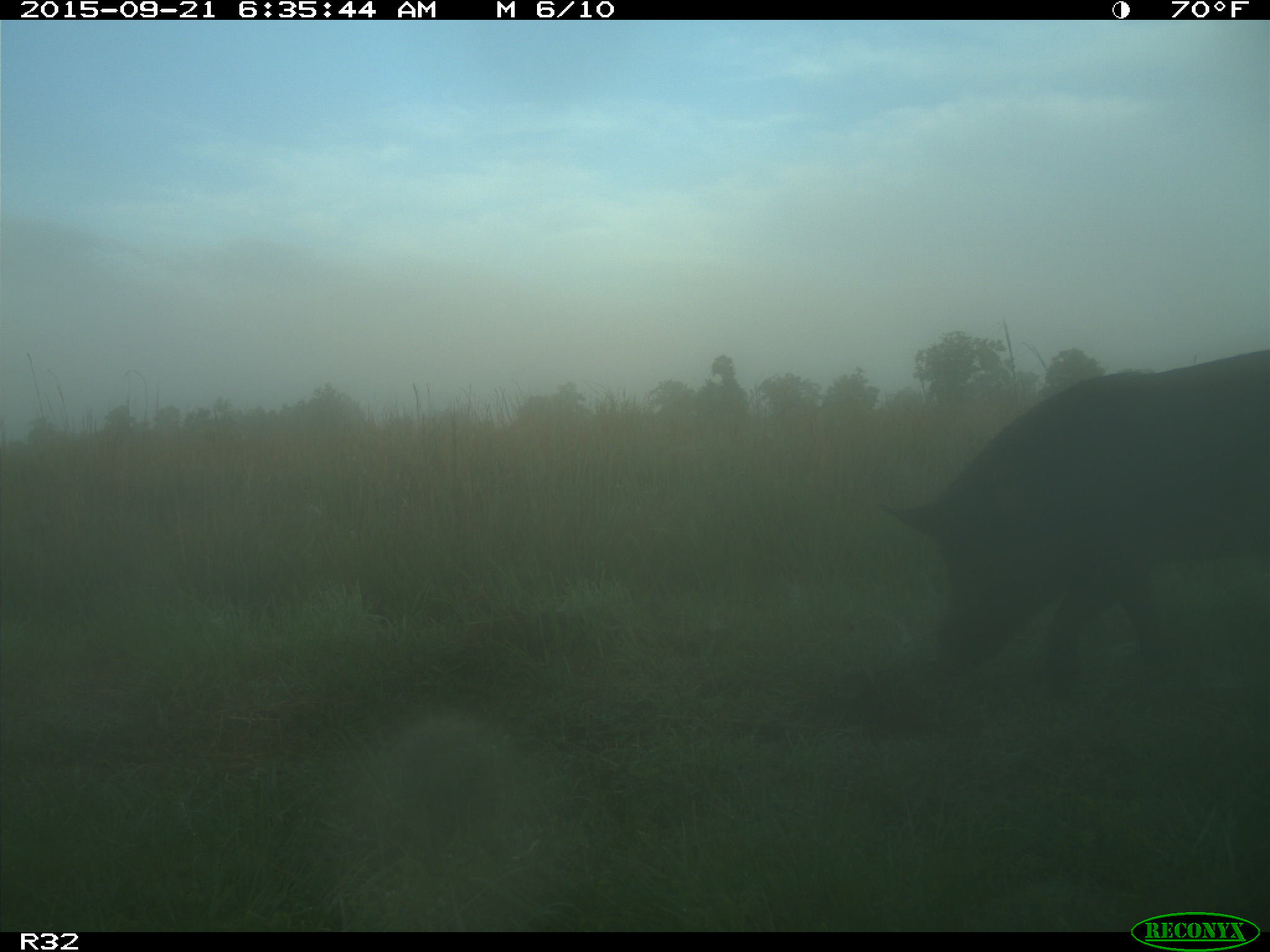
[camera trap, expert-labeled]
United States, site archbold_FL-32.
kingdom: Animalia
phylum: Chordata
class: Mammalia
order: Artiodactyla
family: Suidae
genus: Sus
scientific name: Sus scrofa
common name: wild boar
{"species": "Sus scrofa (wild boar)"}